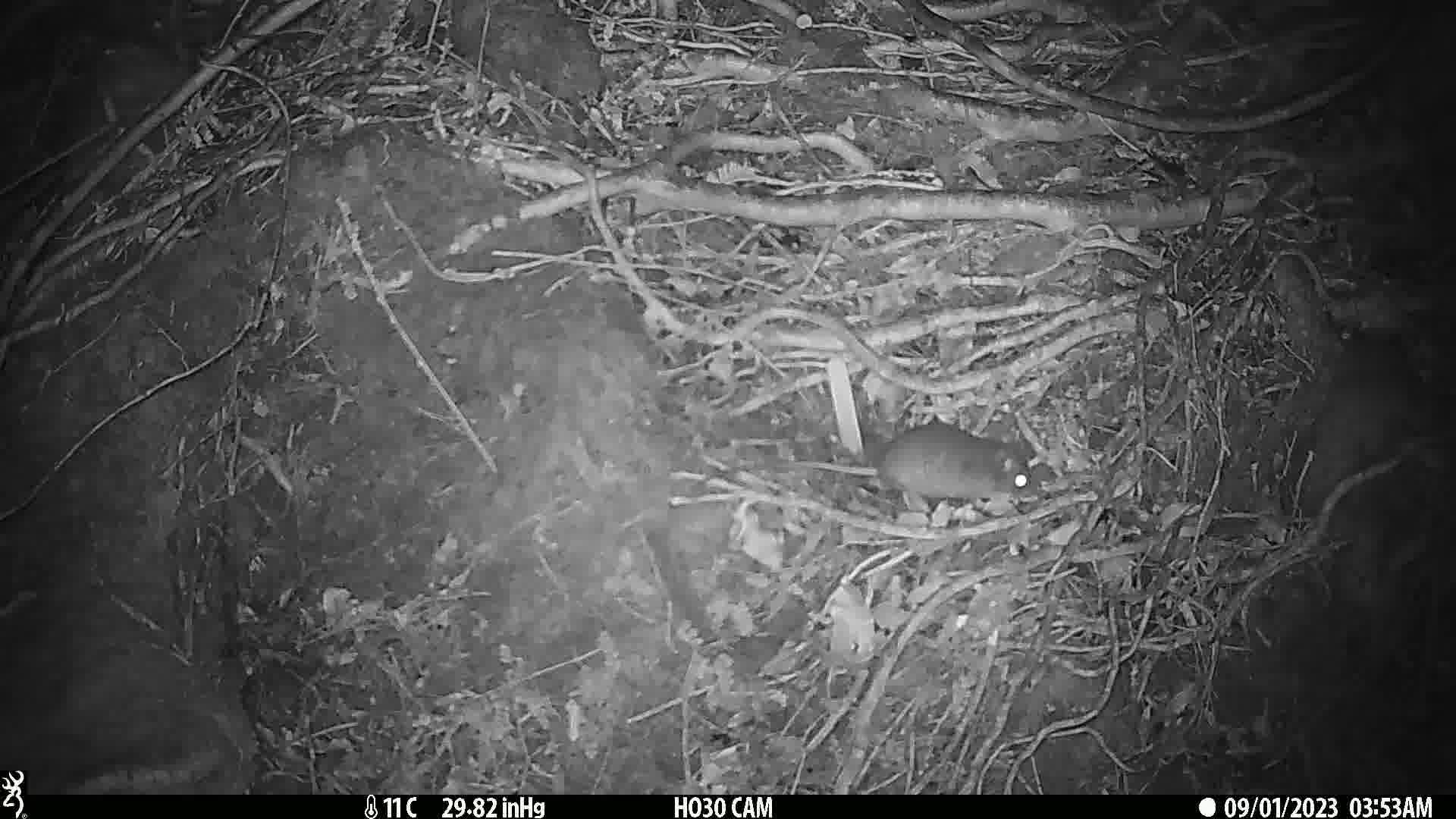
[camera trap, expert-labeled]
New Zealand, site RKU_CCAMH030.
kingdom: Animalia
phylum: Chordata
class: Mammalia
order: Rodentia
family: Muridae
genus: Rattus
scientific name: Rattus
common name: rat